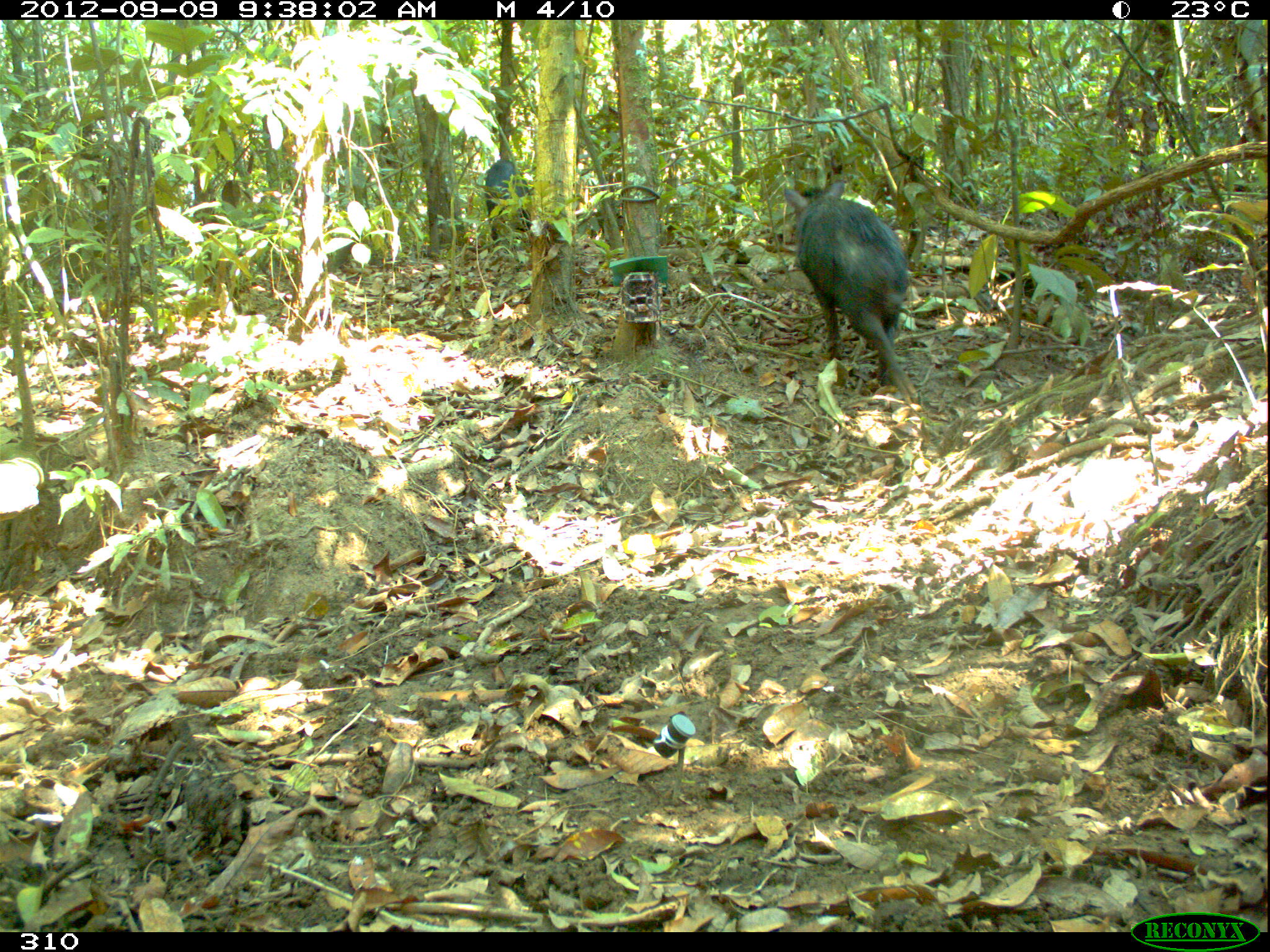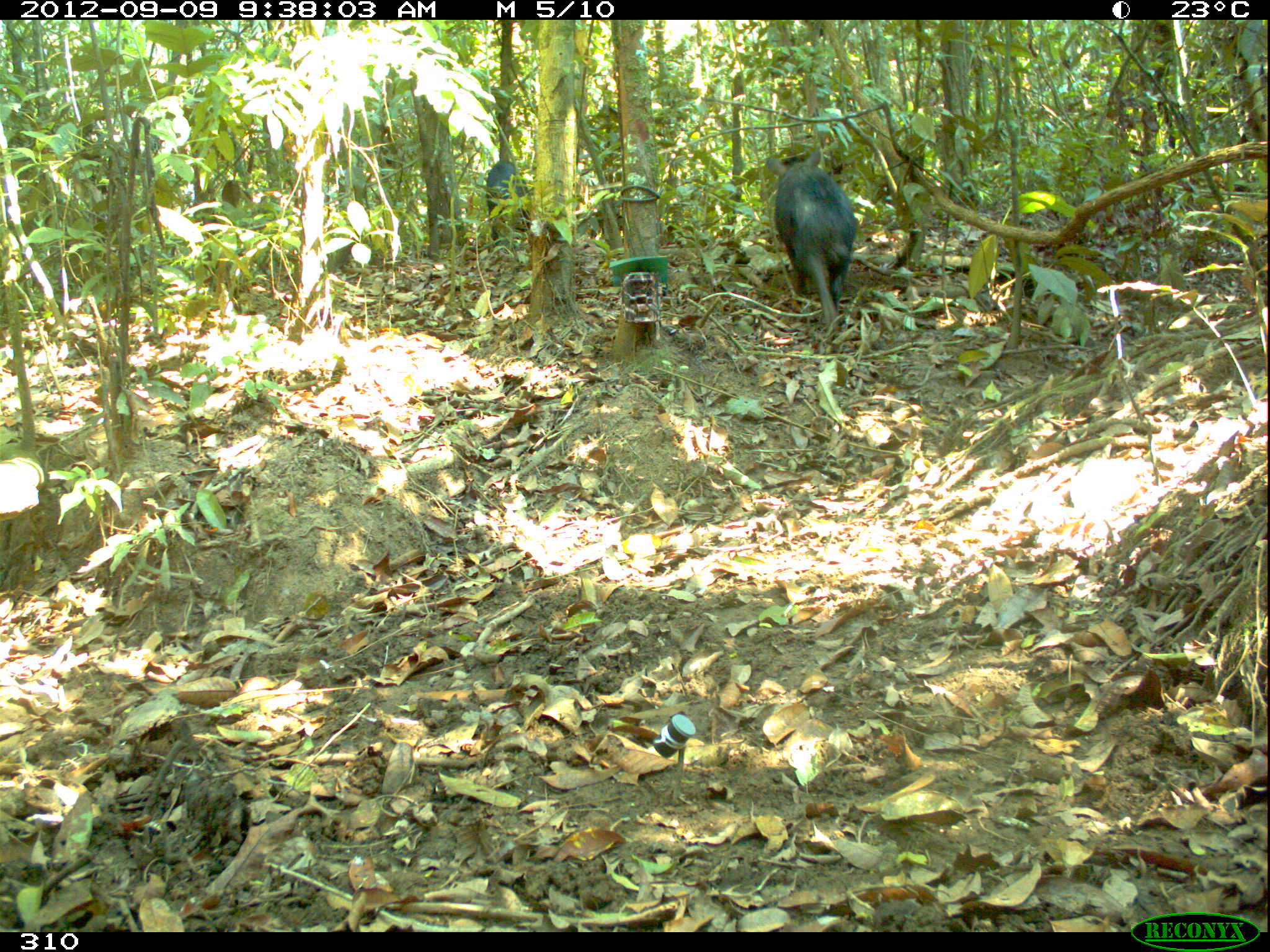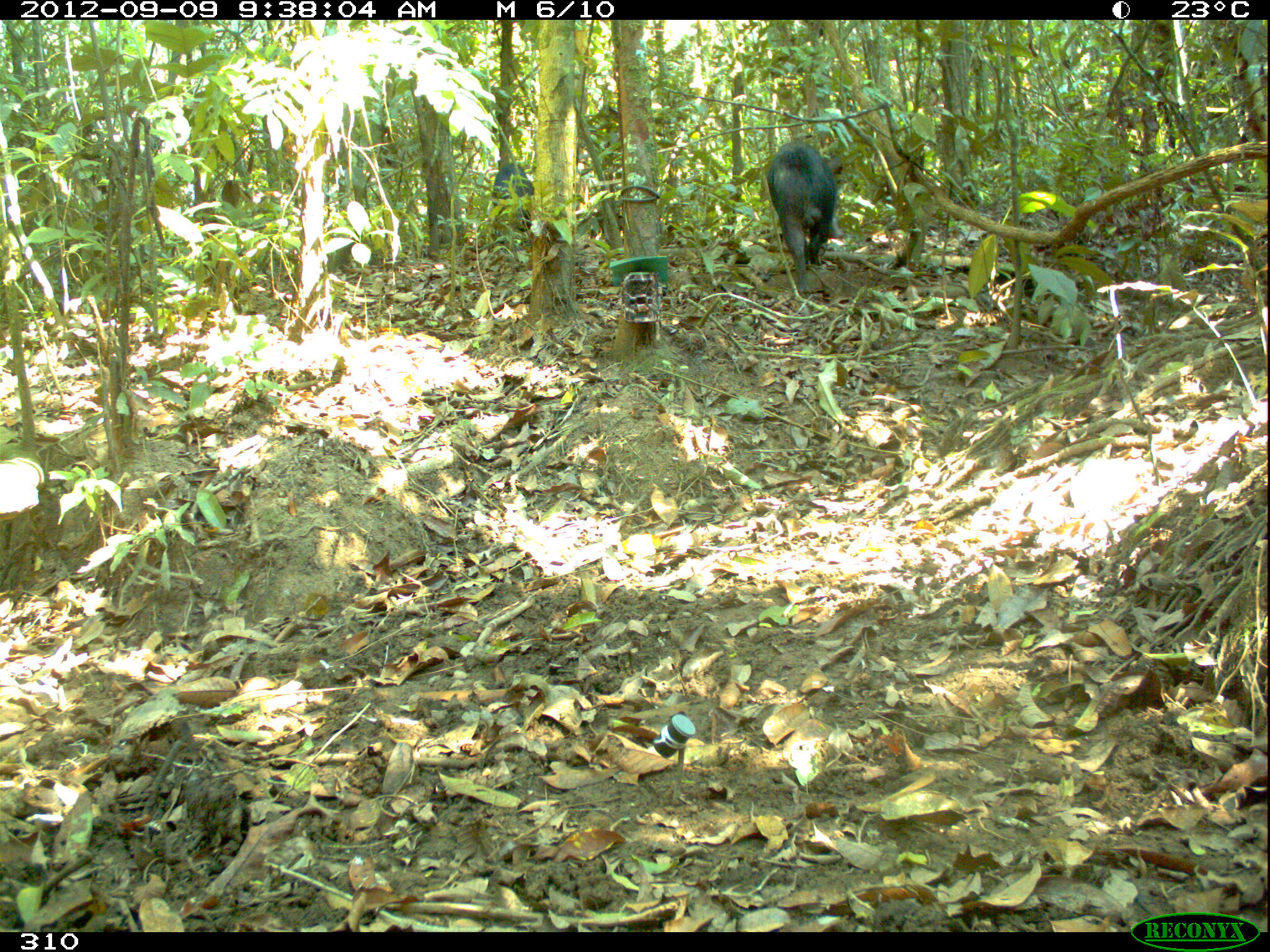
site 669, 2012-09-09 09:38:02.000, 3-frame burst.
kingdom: Animalia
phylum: Chordata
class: Mammalia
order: Artiodactyla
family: Tayassuidae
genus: Tayassu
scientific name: Tayassu pecari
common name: white-lipped peccary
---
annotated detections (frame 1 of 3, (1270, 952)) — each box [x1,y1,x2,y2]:
tayassu pecari: [780,172,923,406]; [485,160,533,253]